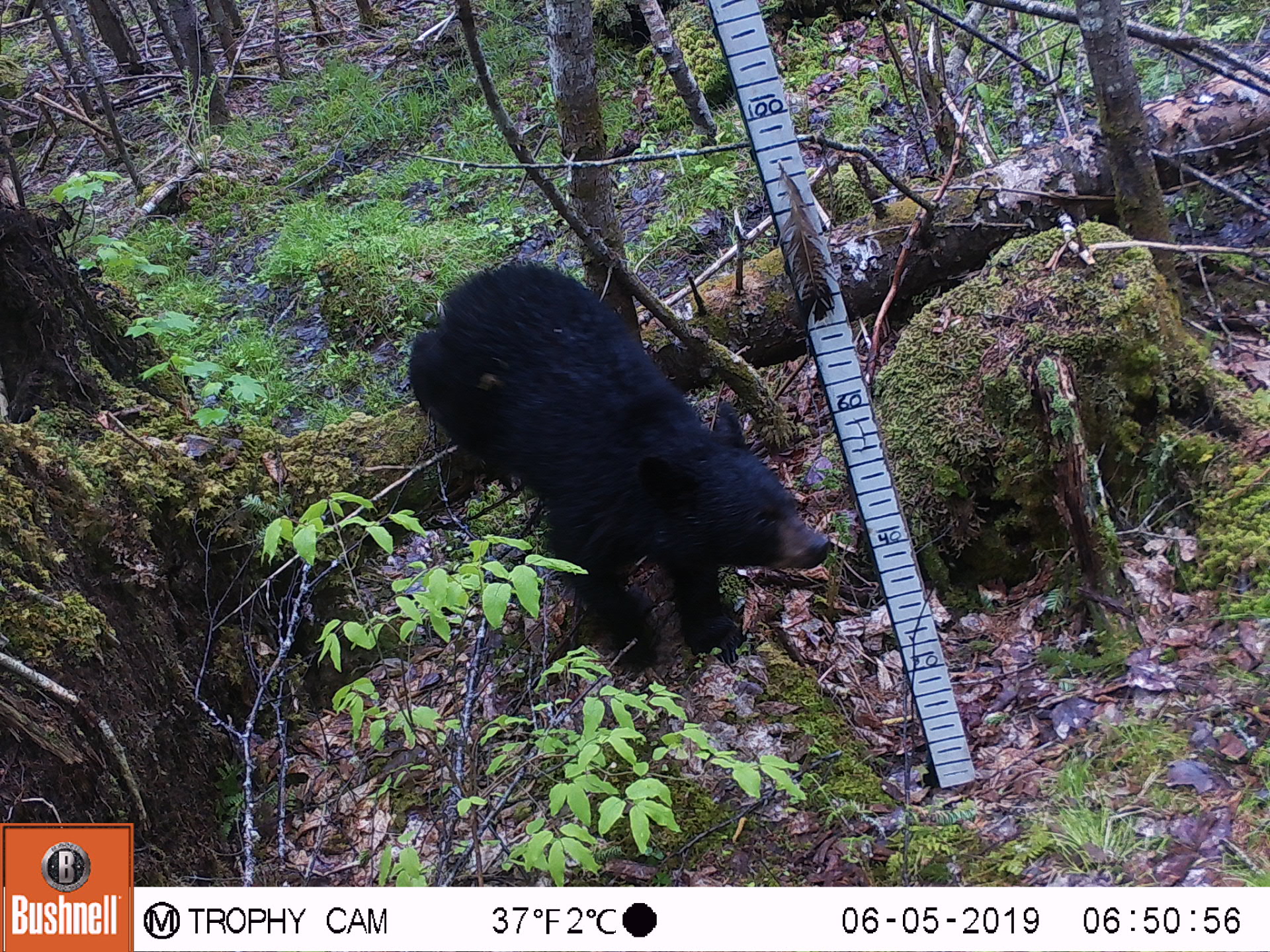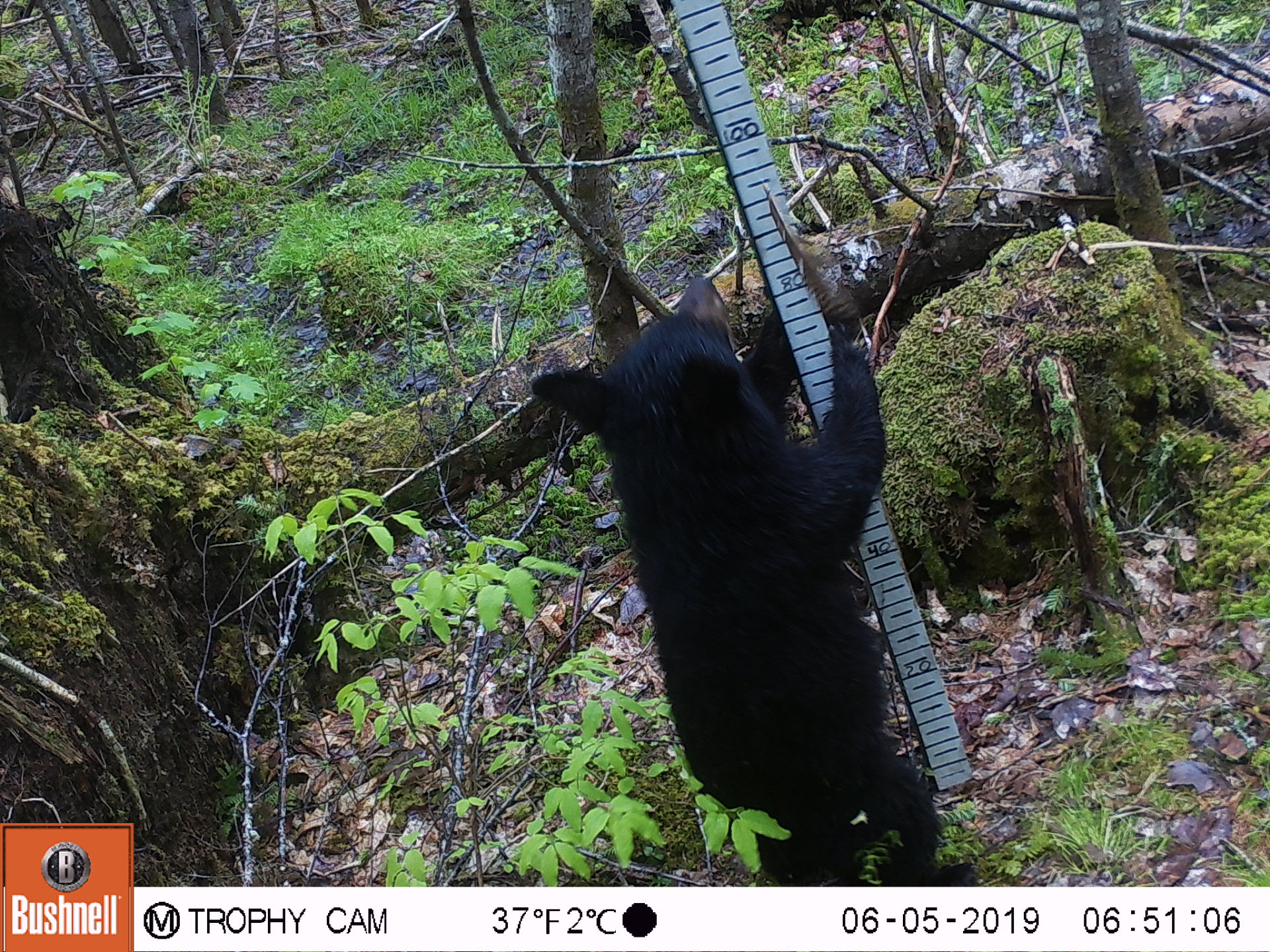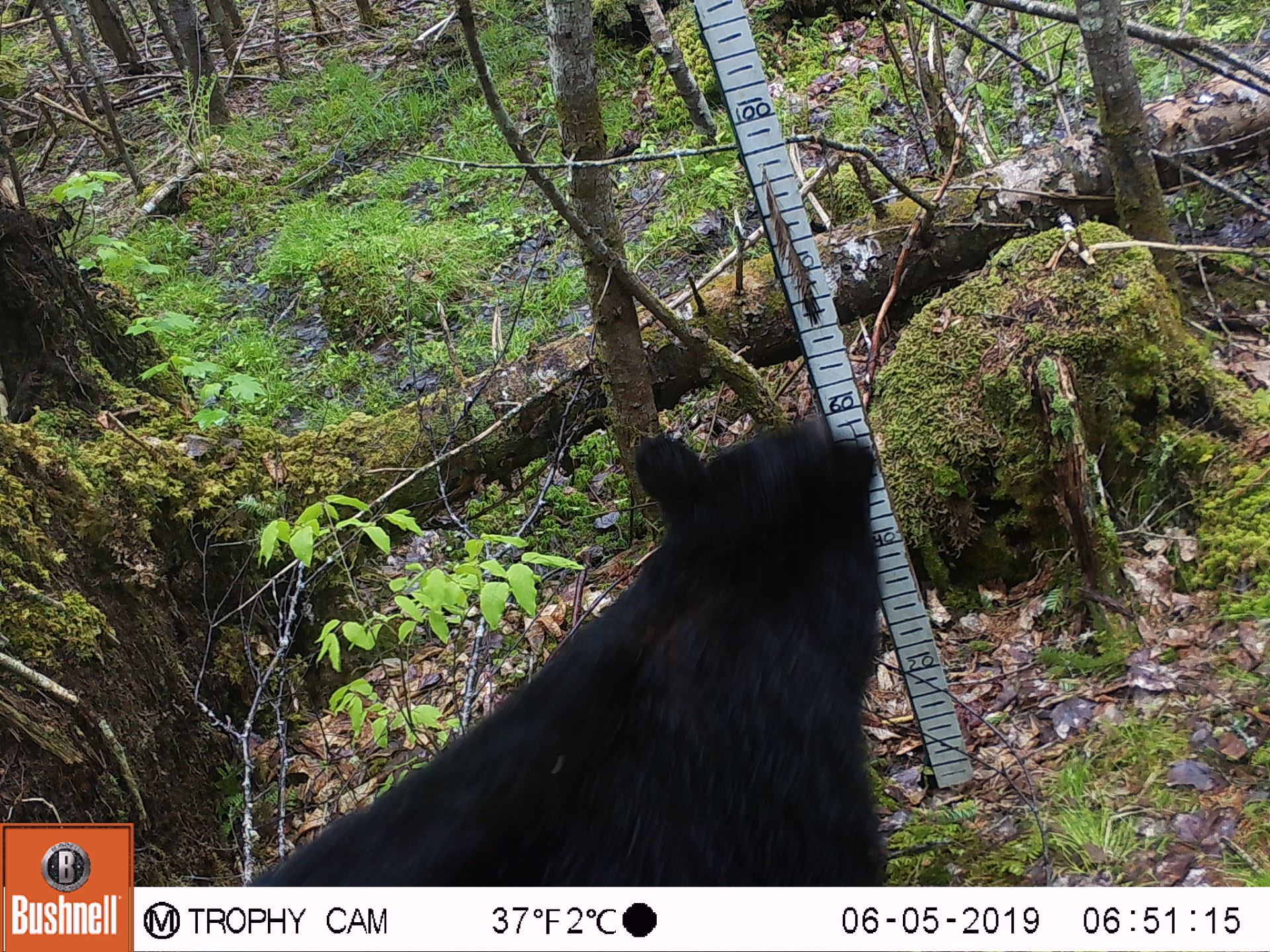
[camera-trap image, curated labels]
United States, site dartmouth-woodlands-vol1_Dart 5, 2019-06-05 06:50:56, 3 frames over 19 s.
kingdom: Animalia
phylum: Chordata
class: Mammalia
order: Carnivora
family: Ursidae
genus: Ursus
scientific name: Ursus americanus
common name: black bear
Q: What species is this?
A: Black bear (Ursus americanus).